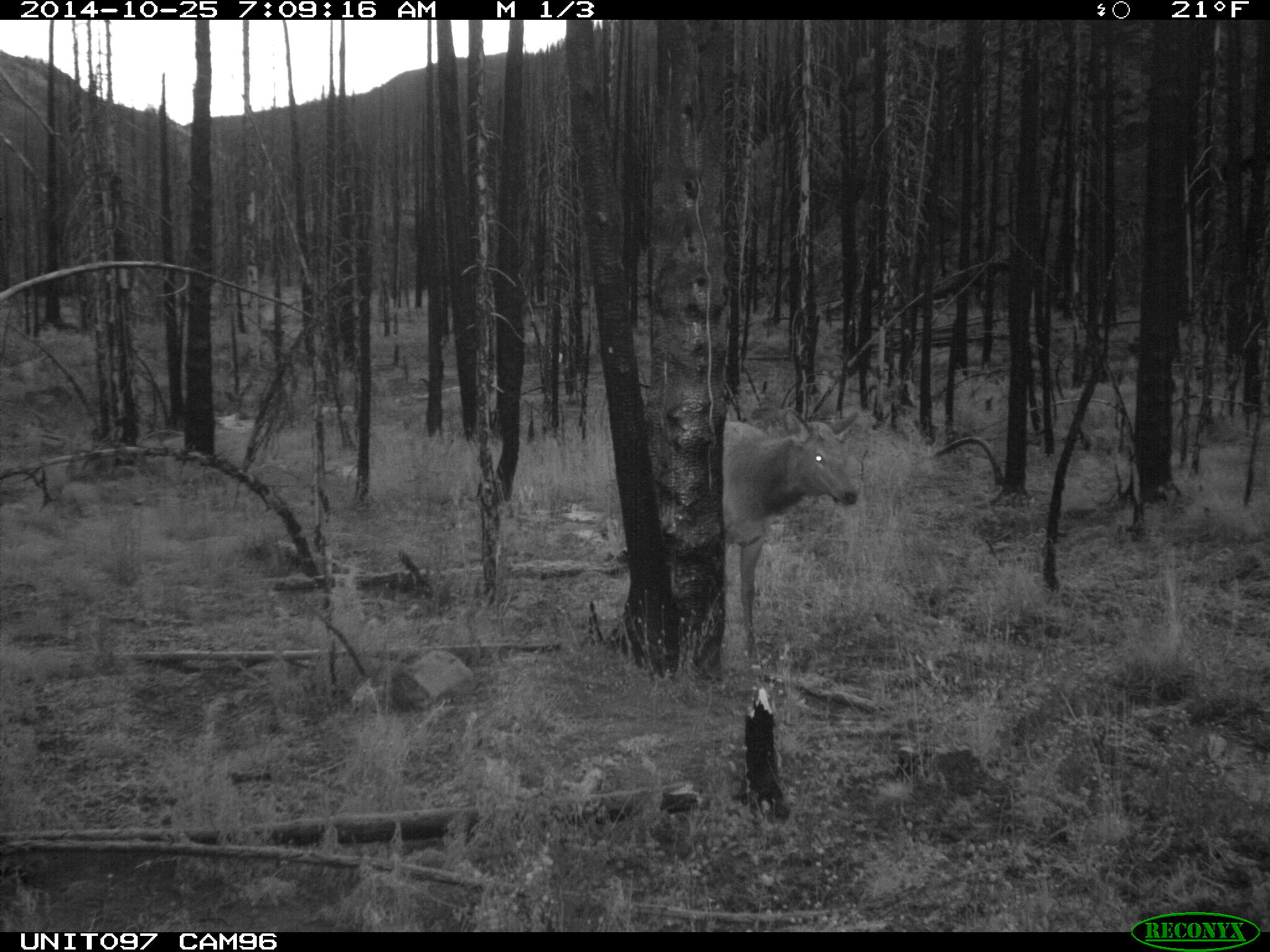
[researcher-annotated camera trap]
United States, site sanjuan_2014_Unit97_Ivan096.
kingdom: Animalia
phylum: Chordata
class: Mammalia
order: Artiodactyla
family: Cervidae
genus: Cervus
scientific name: Cervus elaphus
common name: red deer